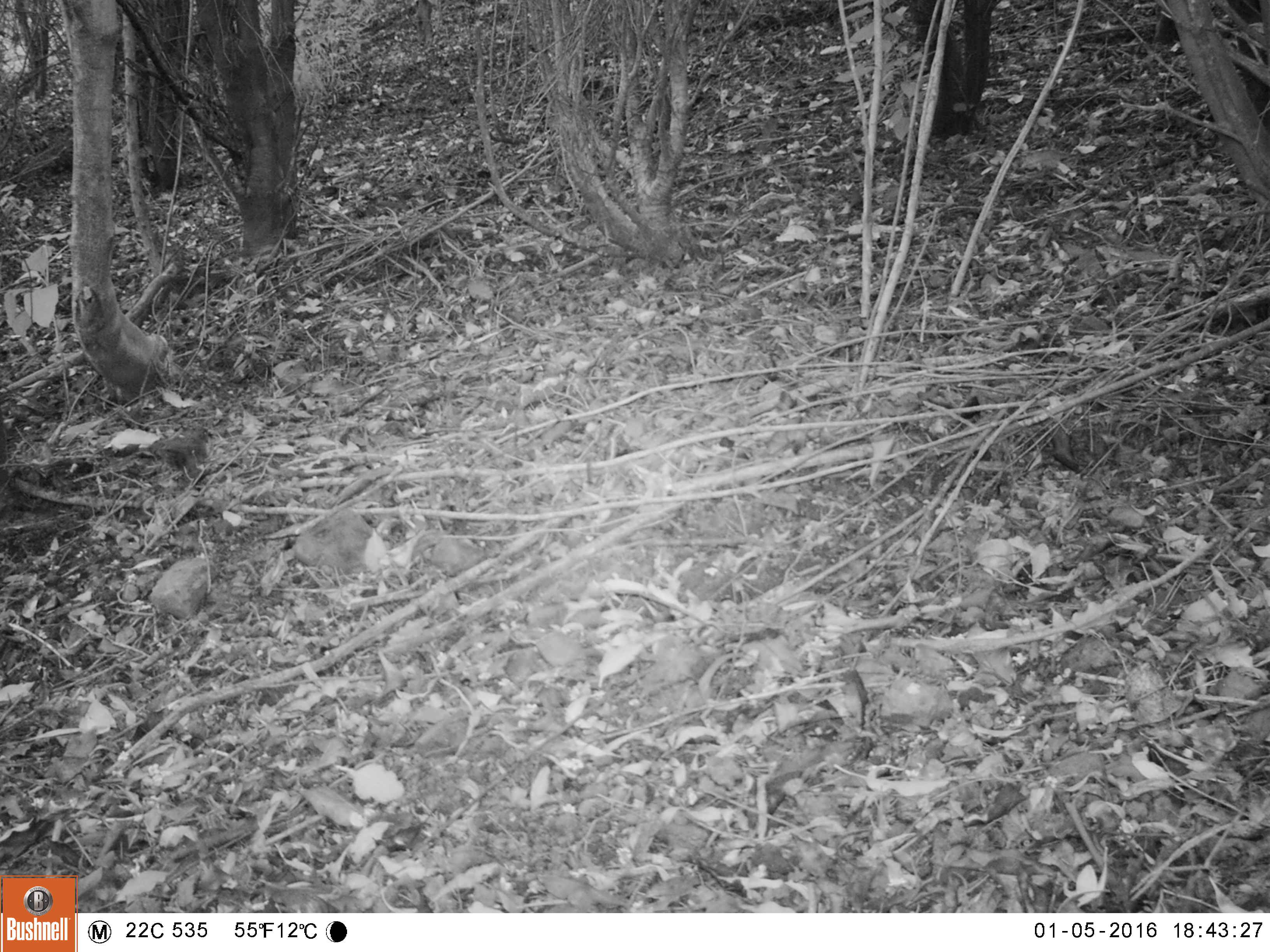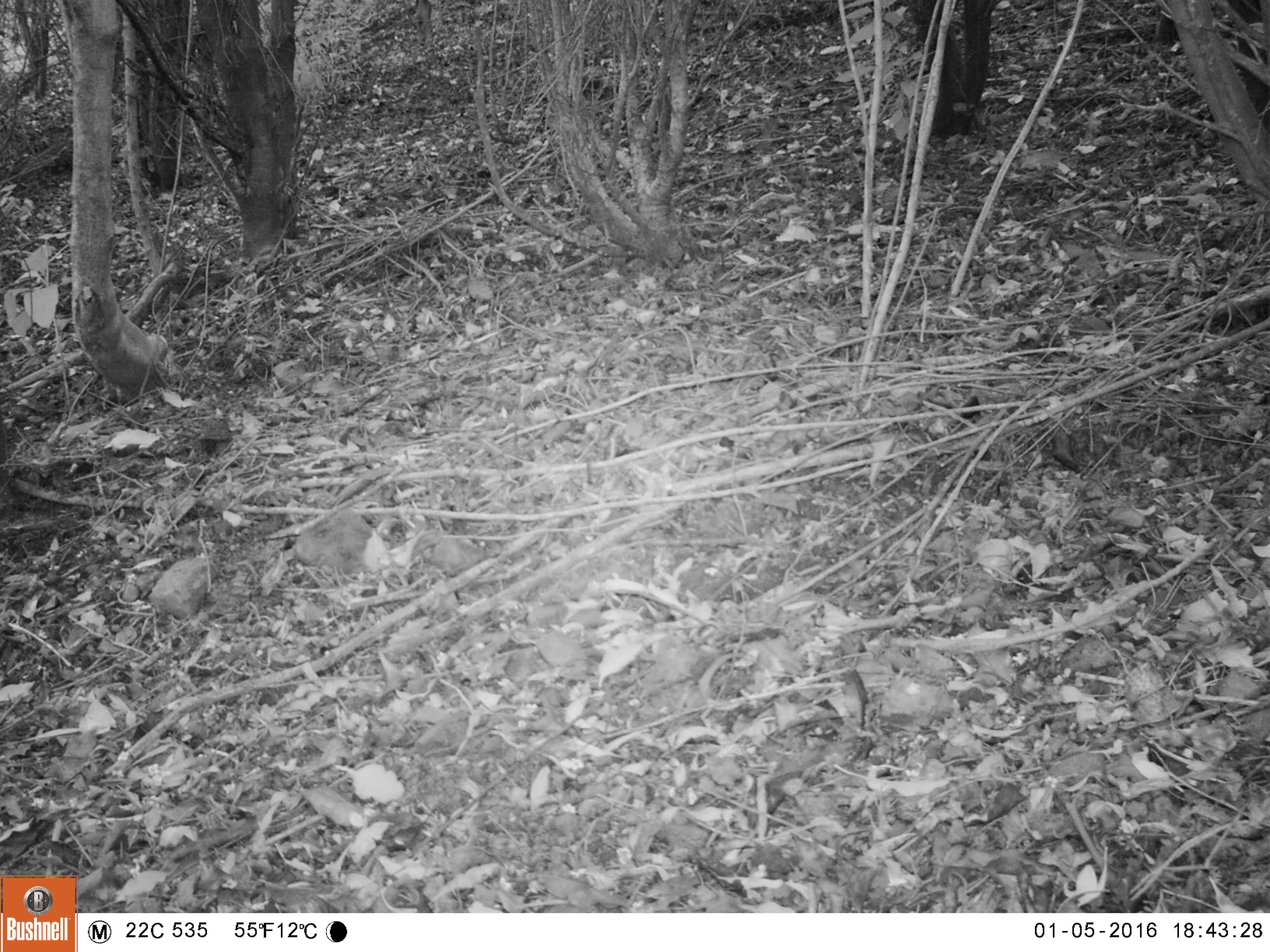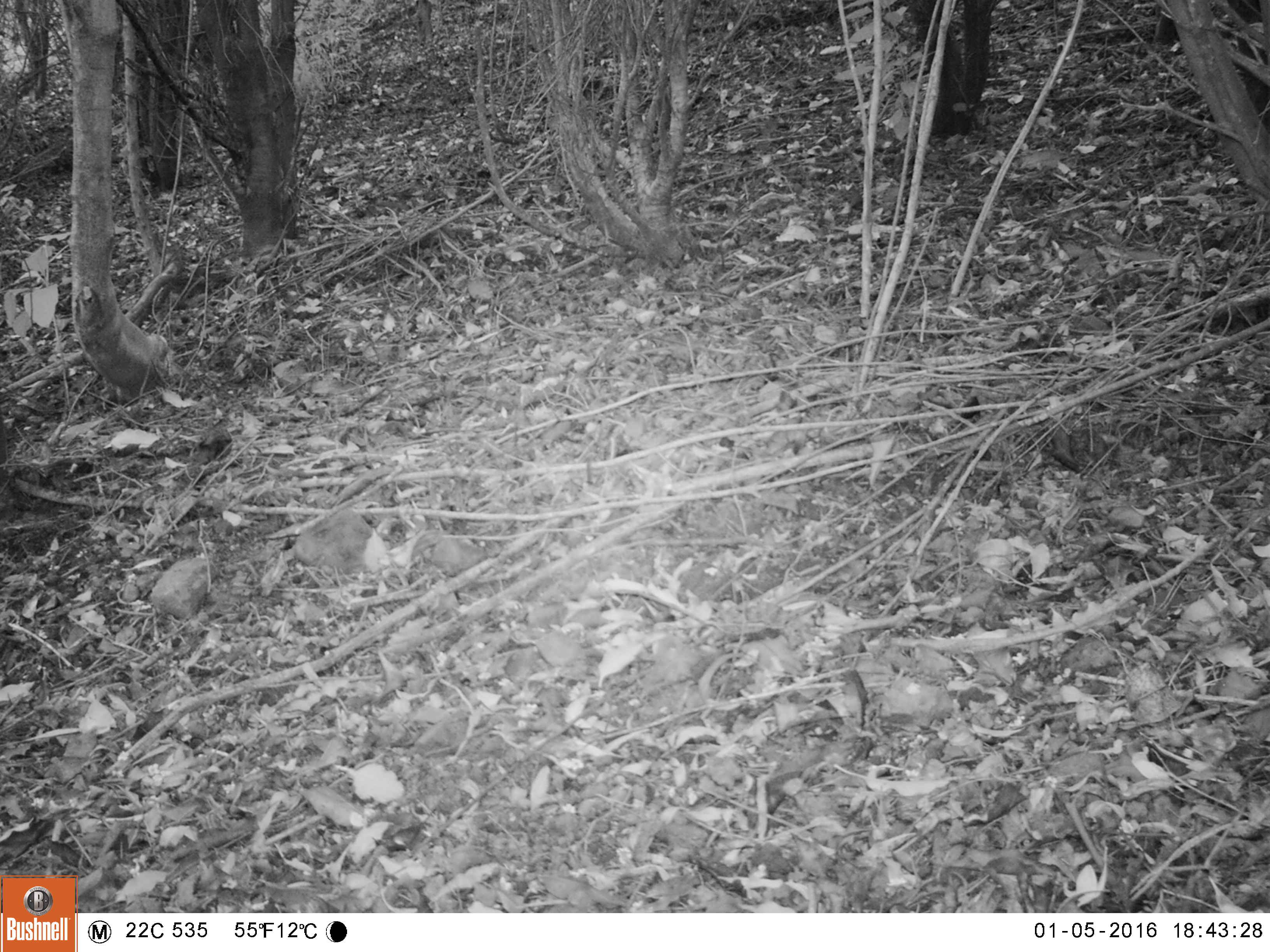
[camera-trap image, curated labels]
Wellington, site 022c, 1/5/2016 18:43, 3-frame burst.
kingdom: Animalia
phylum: Chordata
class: Aves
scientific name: Aves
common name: bird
Bird (Aves).